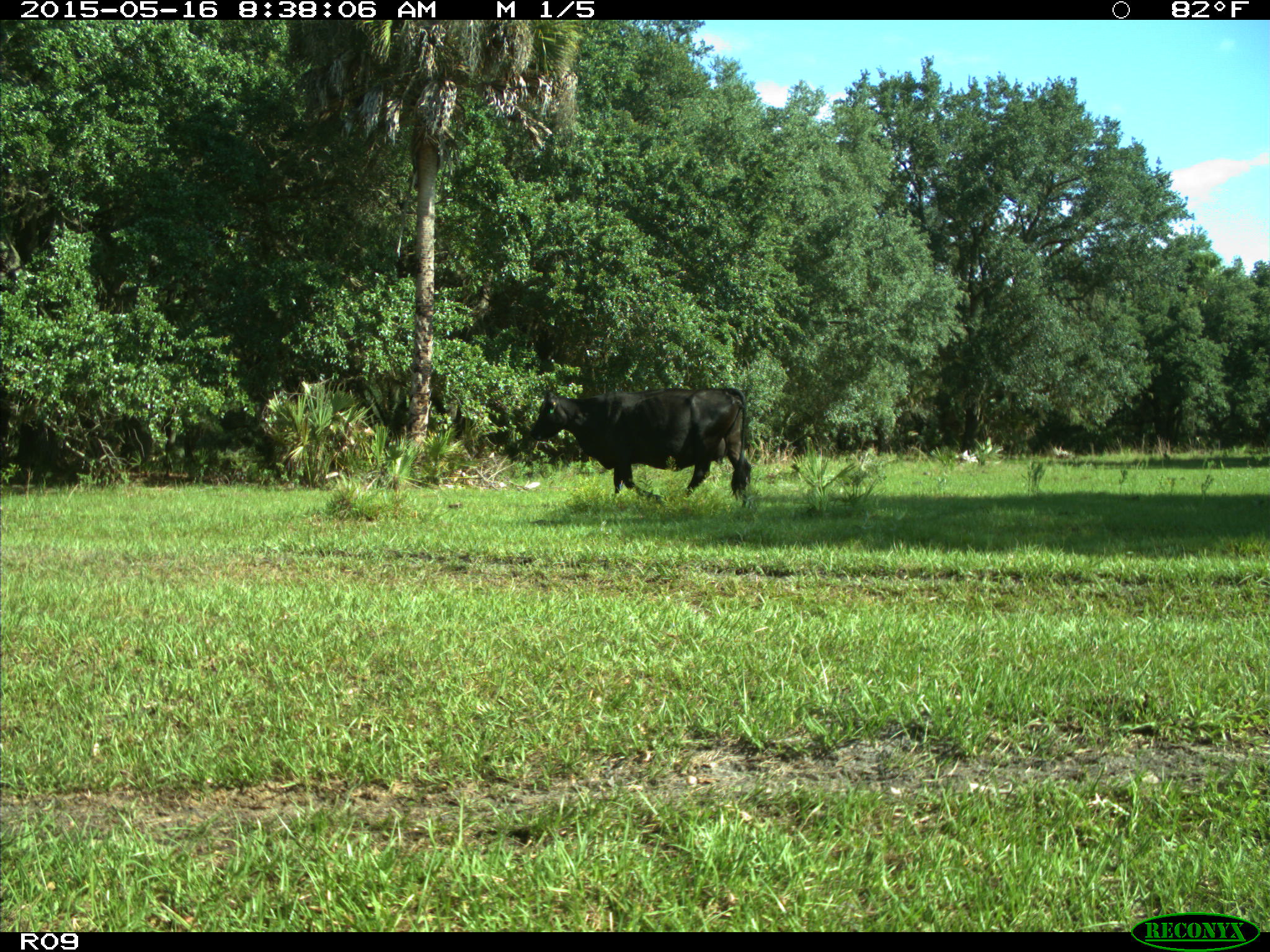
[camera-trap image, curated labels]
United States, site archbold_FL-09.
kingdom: Animalia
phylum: Chordata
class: Mammalia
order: Artiodactyla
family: Bovidae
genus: Bos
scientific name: Bos taurus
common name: domestic cow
Bos taurus (domestic cow).